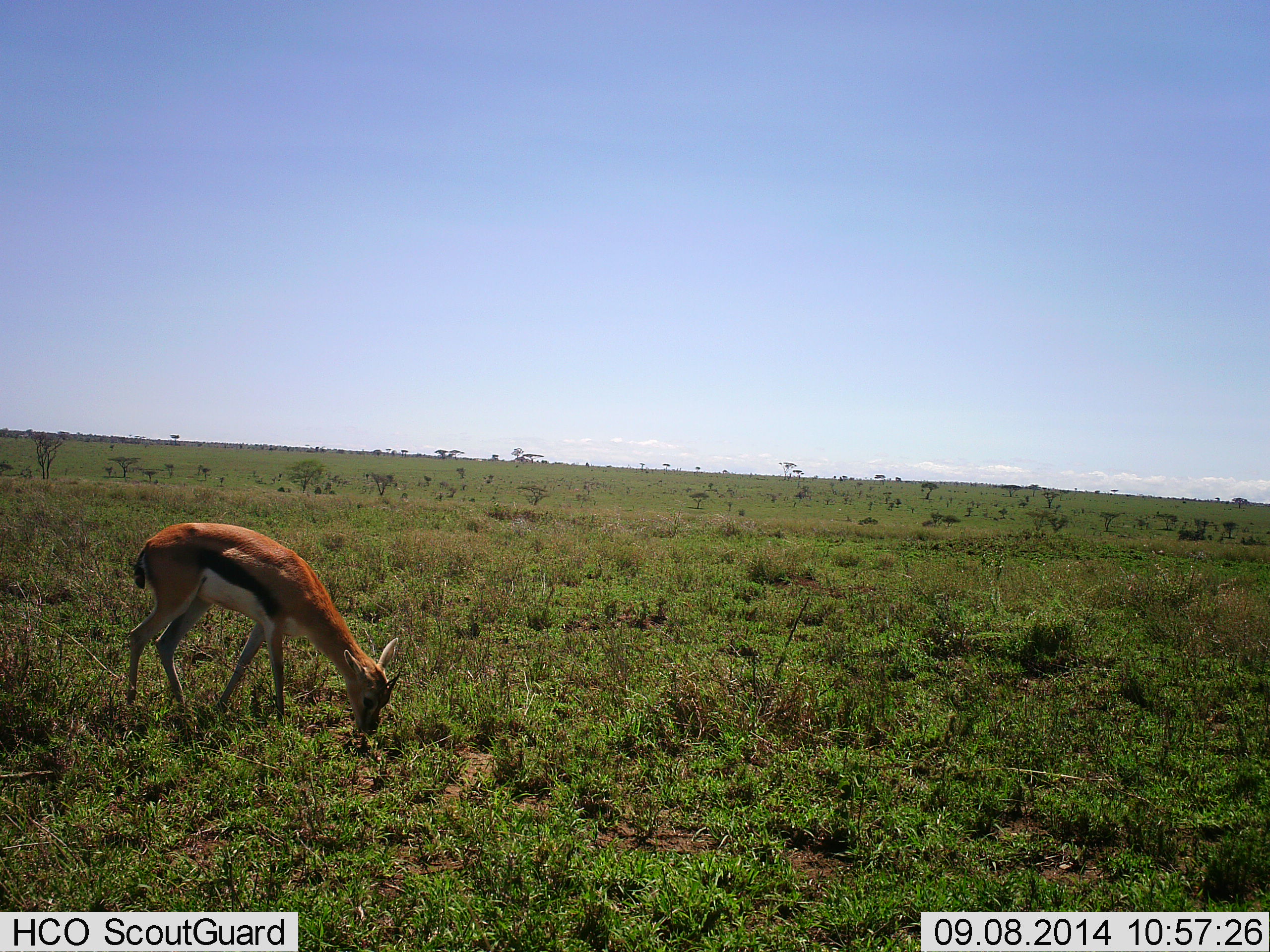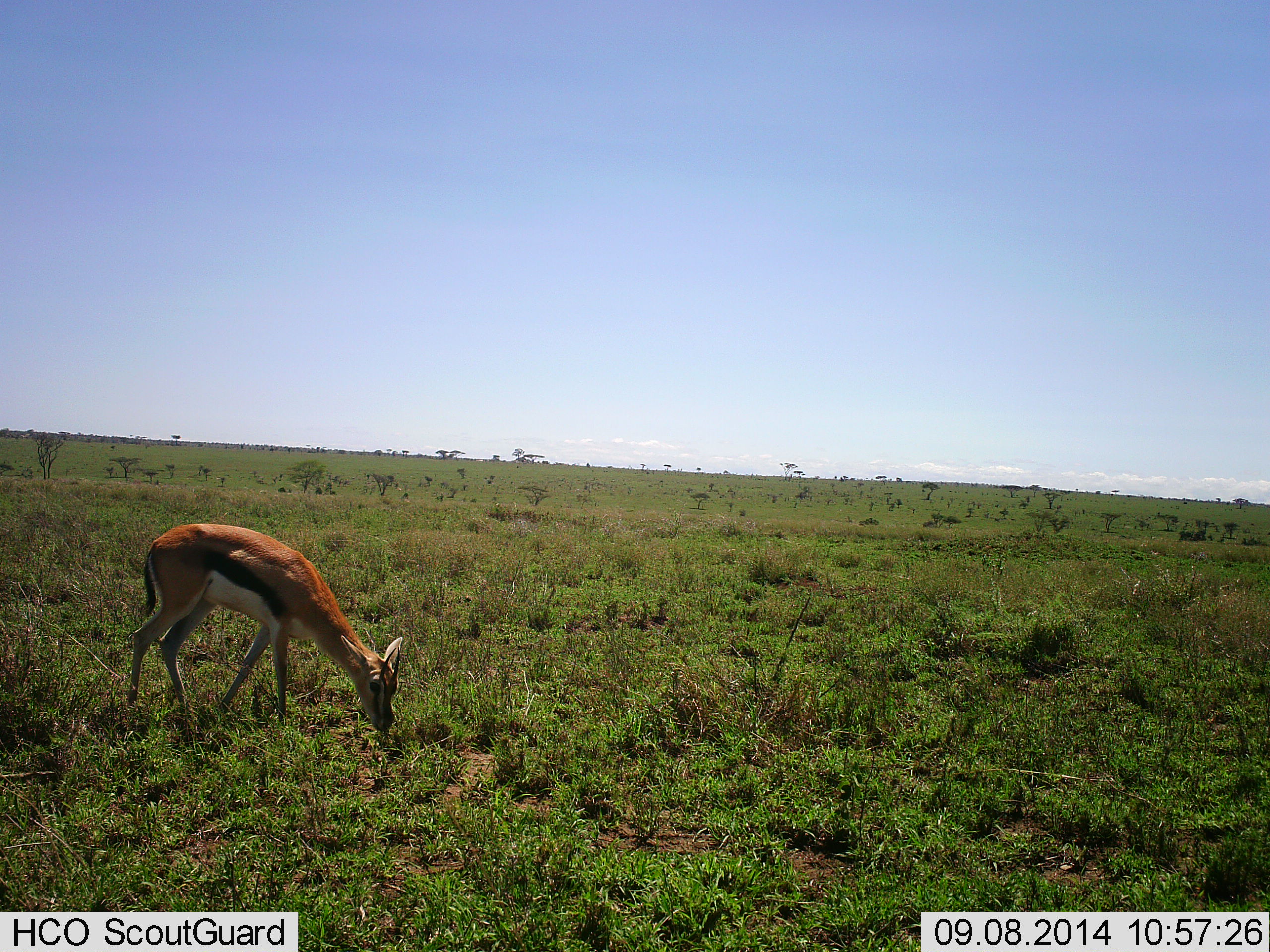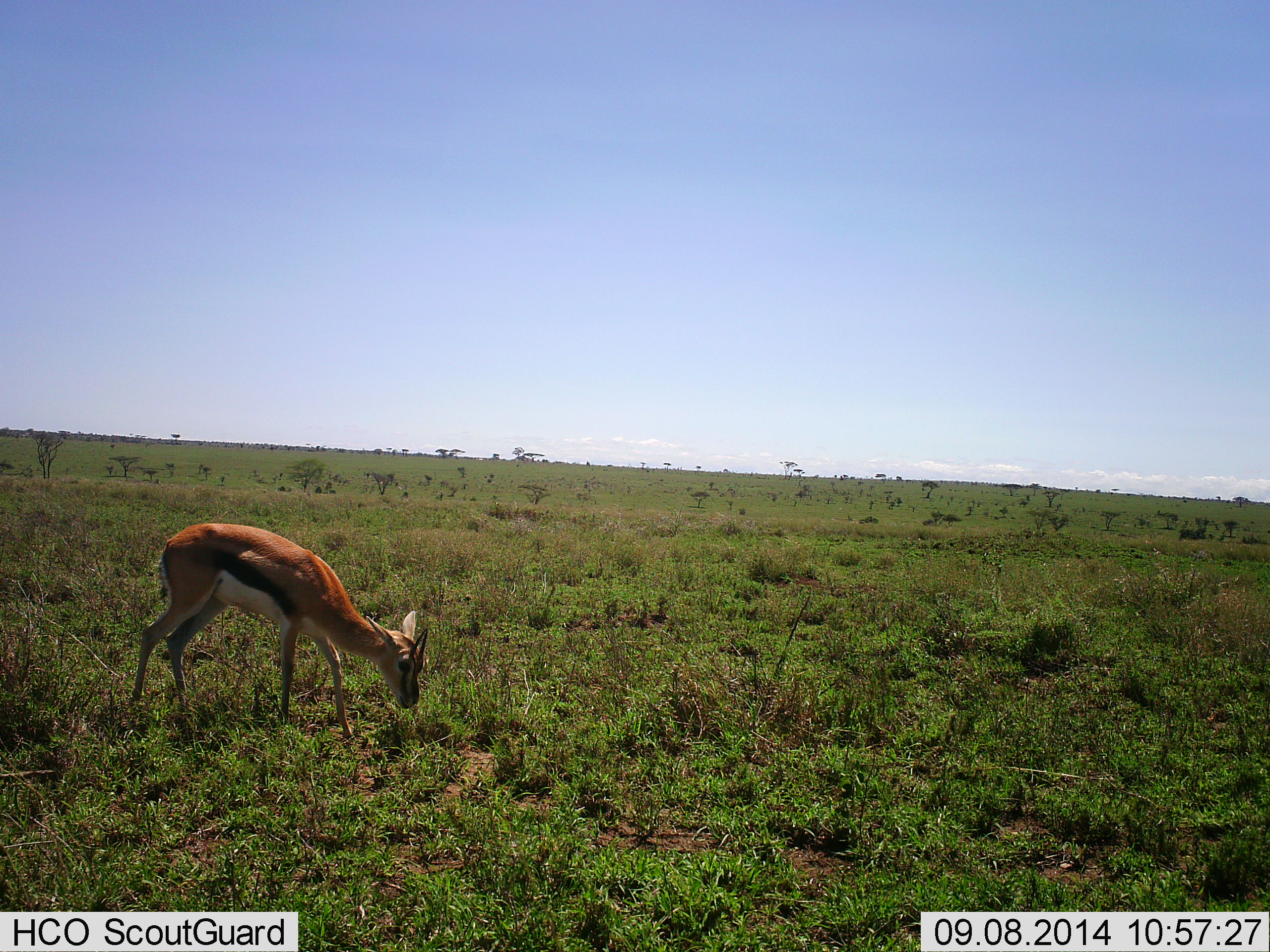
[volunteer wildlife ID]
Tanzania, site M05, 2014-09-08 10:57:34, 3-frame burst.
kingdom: Animalia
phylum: Chordata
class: Mammalia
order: Artiodactyla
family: Bovidae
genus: Eudorcas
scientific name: Eudorcas thomsonii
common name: thomson's gazelle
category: gazellethomsons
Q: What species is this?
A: Gazellethomsons (thomson's gazelle) (Eudorcas thomsonii).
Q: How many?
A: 1.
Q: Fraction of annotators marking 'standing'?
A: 0%.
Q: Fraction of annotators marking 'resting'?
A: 0%.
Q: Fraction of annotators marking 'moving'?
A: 0%.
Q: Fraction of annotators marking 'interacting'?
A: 0%.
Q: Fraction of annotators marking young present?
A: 0%.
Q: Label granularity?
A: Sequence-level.